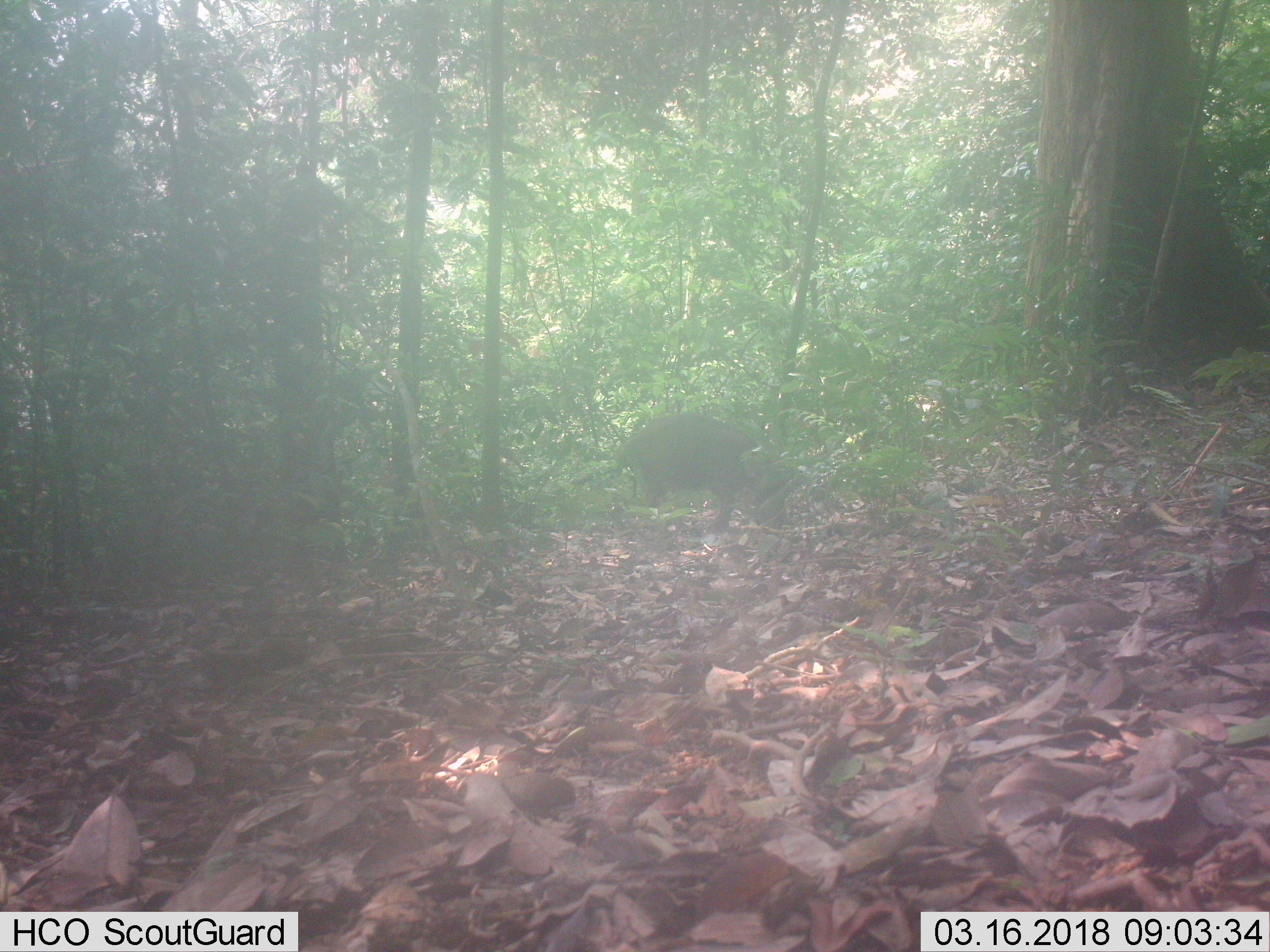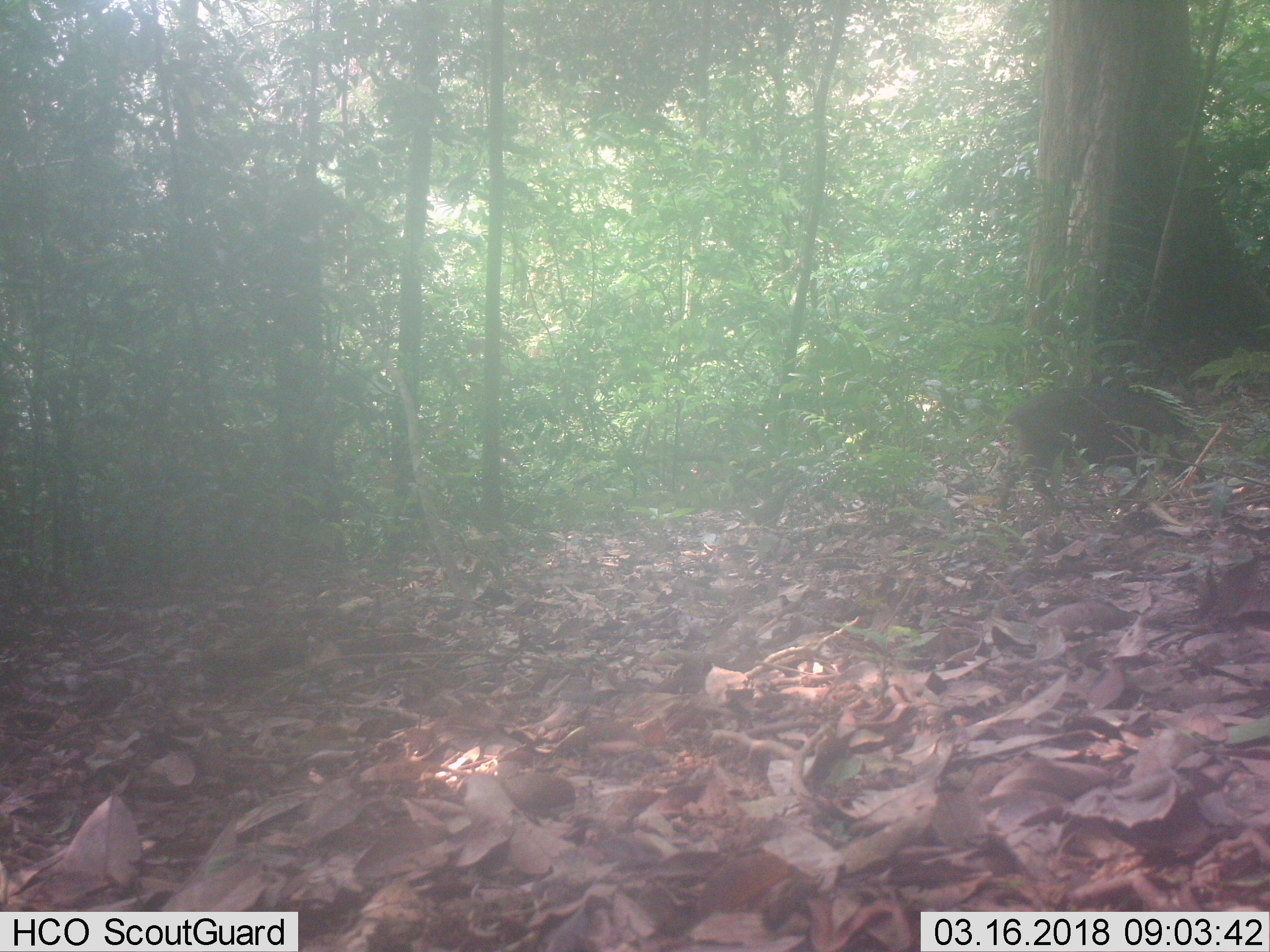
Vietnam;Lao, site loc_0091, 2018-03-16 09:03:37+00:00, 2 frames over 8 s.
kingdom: Animalia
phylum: Chordata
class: Mammalia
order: Artiodactyla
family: Suidae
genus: Sus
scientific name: Sus scrofa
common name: eurasian wild pig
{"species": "eurasian wild pig (Sus scrofa)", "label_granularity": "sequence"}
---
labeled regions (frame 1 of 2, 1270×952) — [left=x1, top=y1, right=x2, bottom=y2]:
eurasian wild pig: [left=613, top=411, right=778, bottom=533]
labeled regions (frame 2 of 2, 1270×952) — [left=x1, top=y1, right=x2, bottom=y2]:
eurasian wild pig: [left=997, top=386, right=1197, bottom=513]